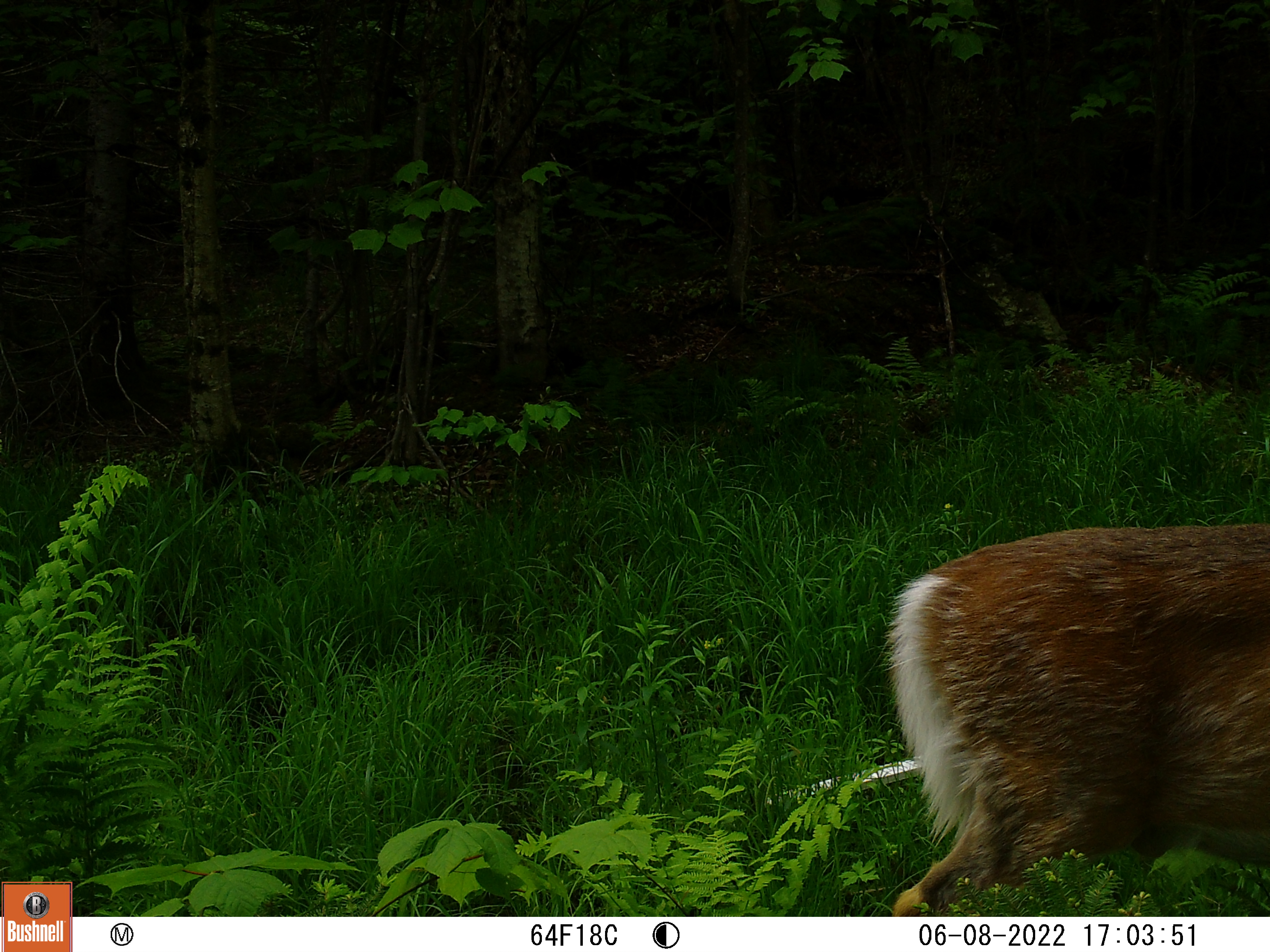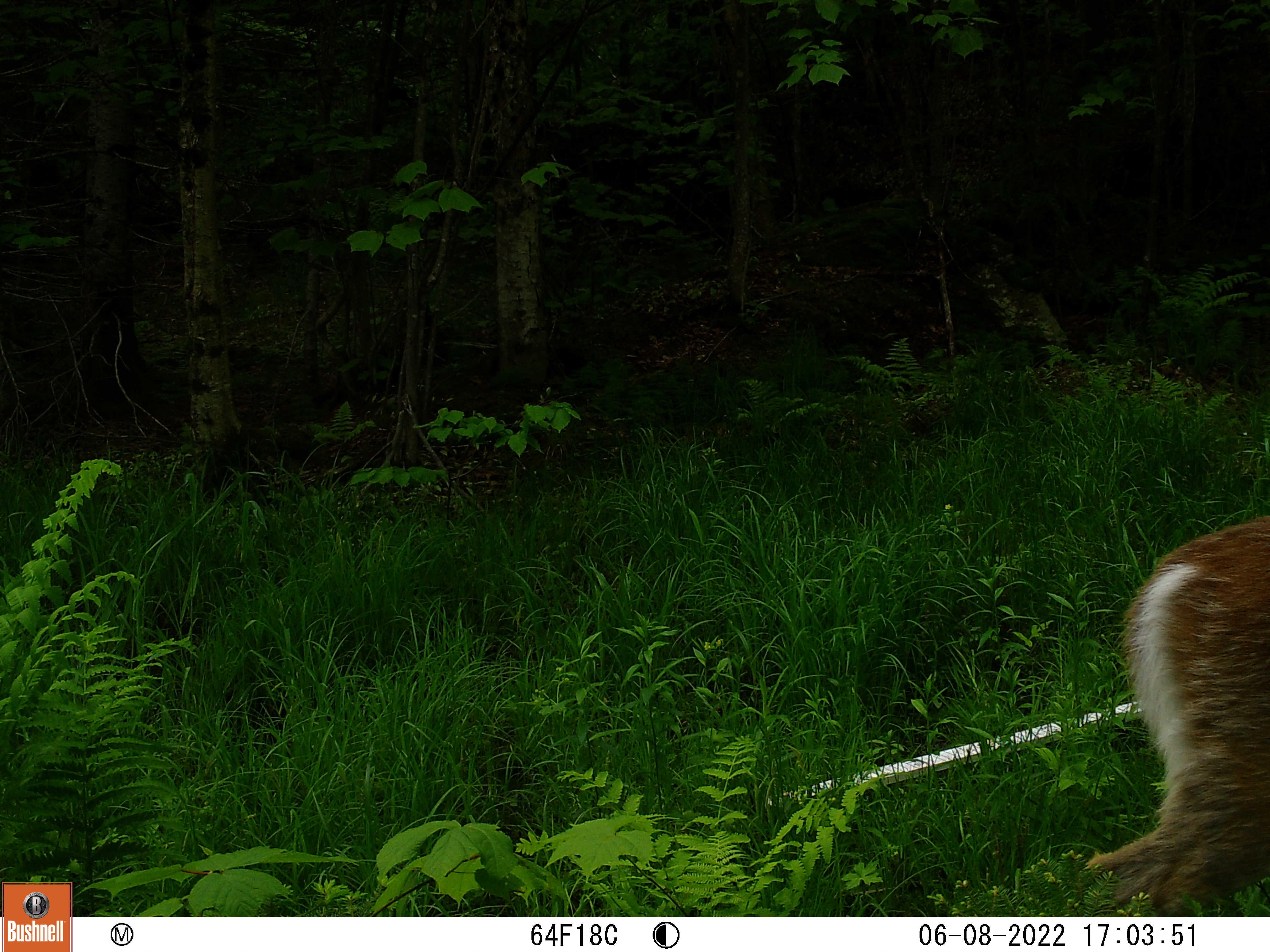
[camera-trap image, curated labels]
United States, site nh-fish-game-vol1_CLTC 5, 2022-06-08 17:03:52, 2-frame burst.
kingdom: Animalia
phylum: Chordata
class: Mammalia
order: Artiodactyla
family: Cervidae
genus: Odocoileus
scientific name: Odocoileus virginianus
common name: white-tailed deer